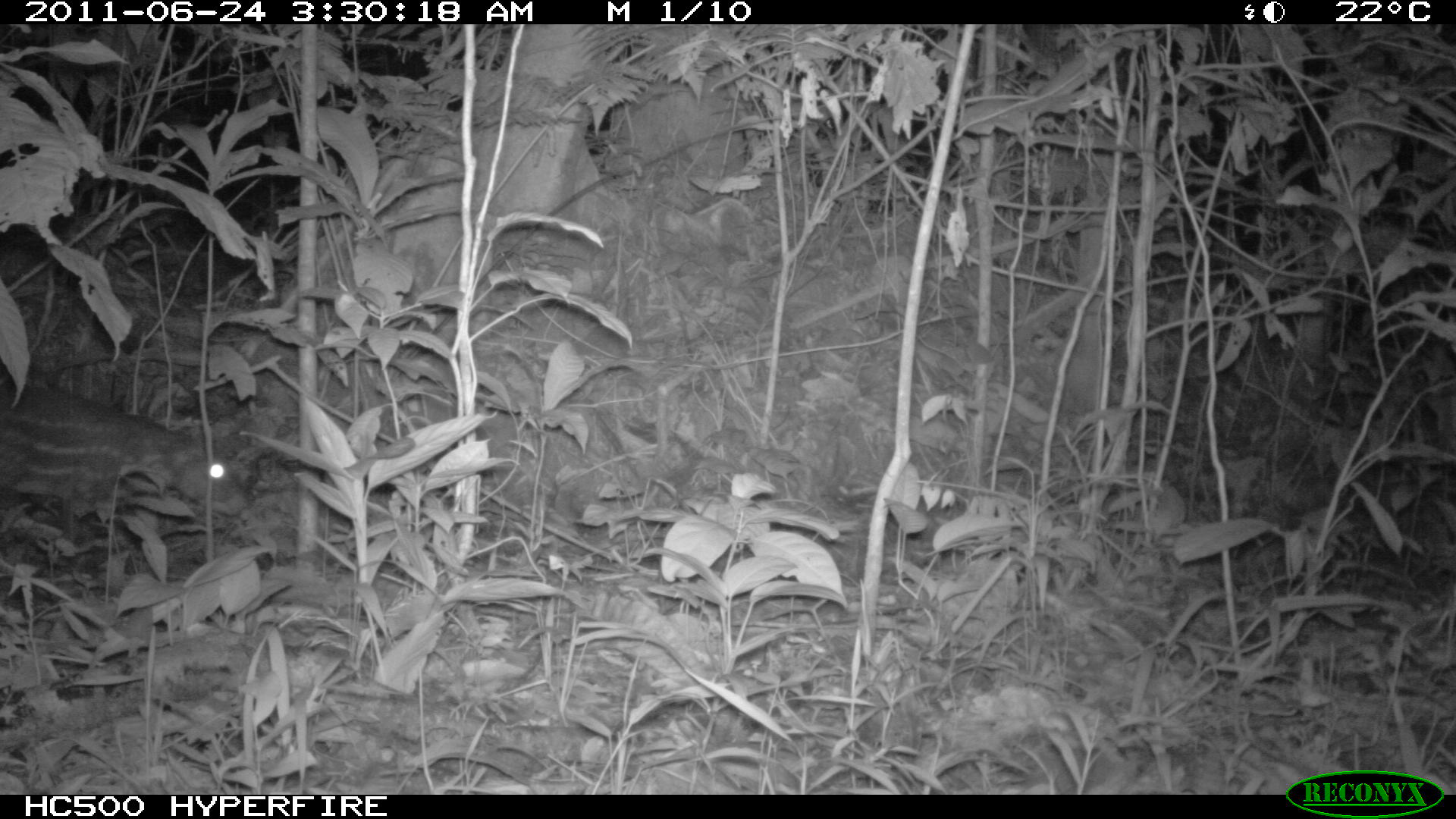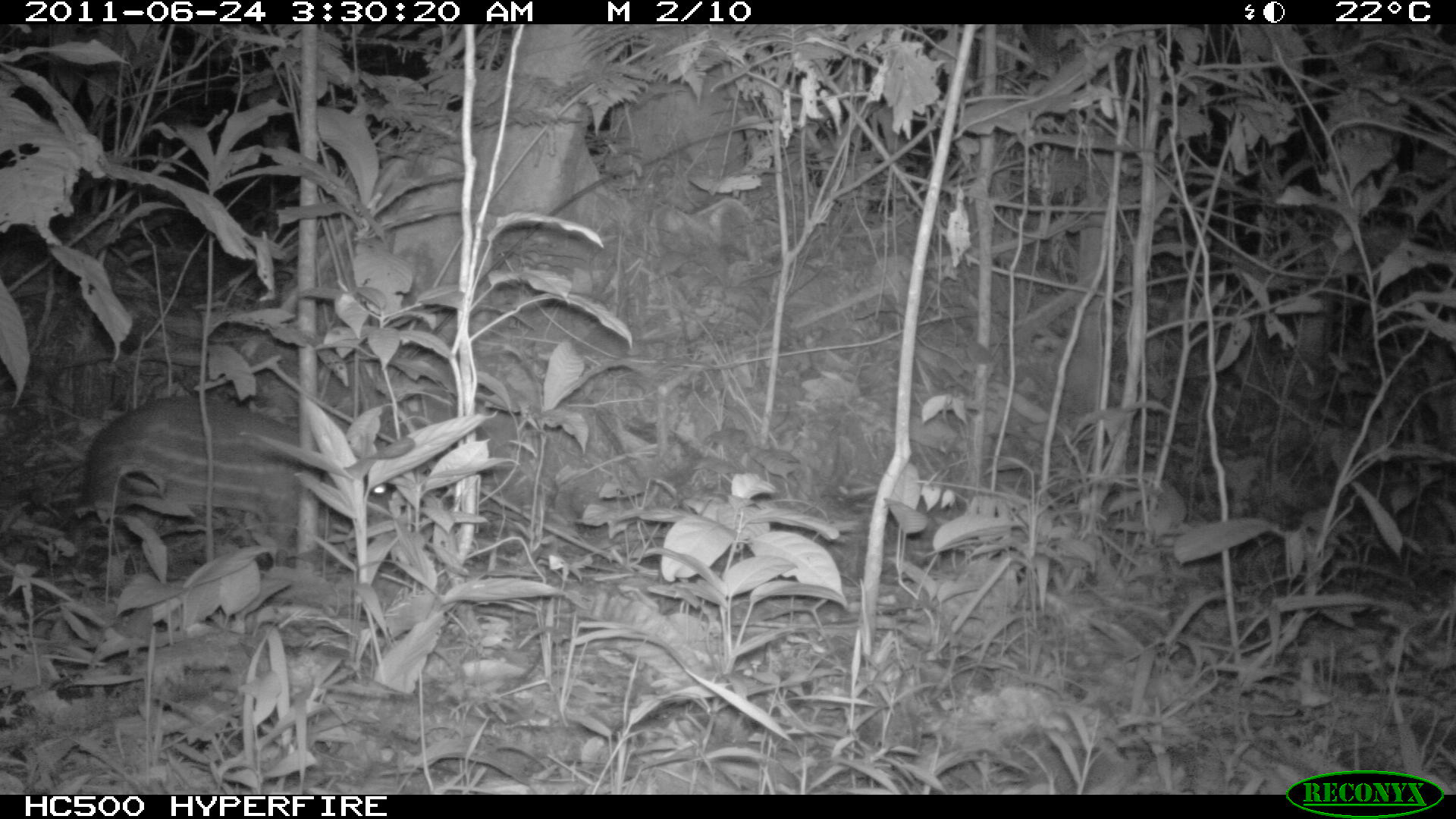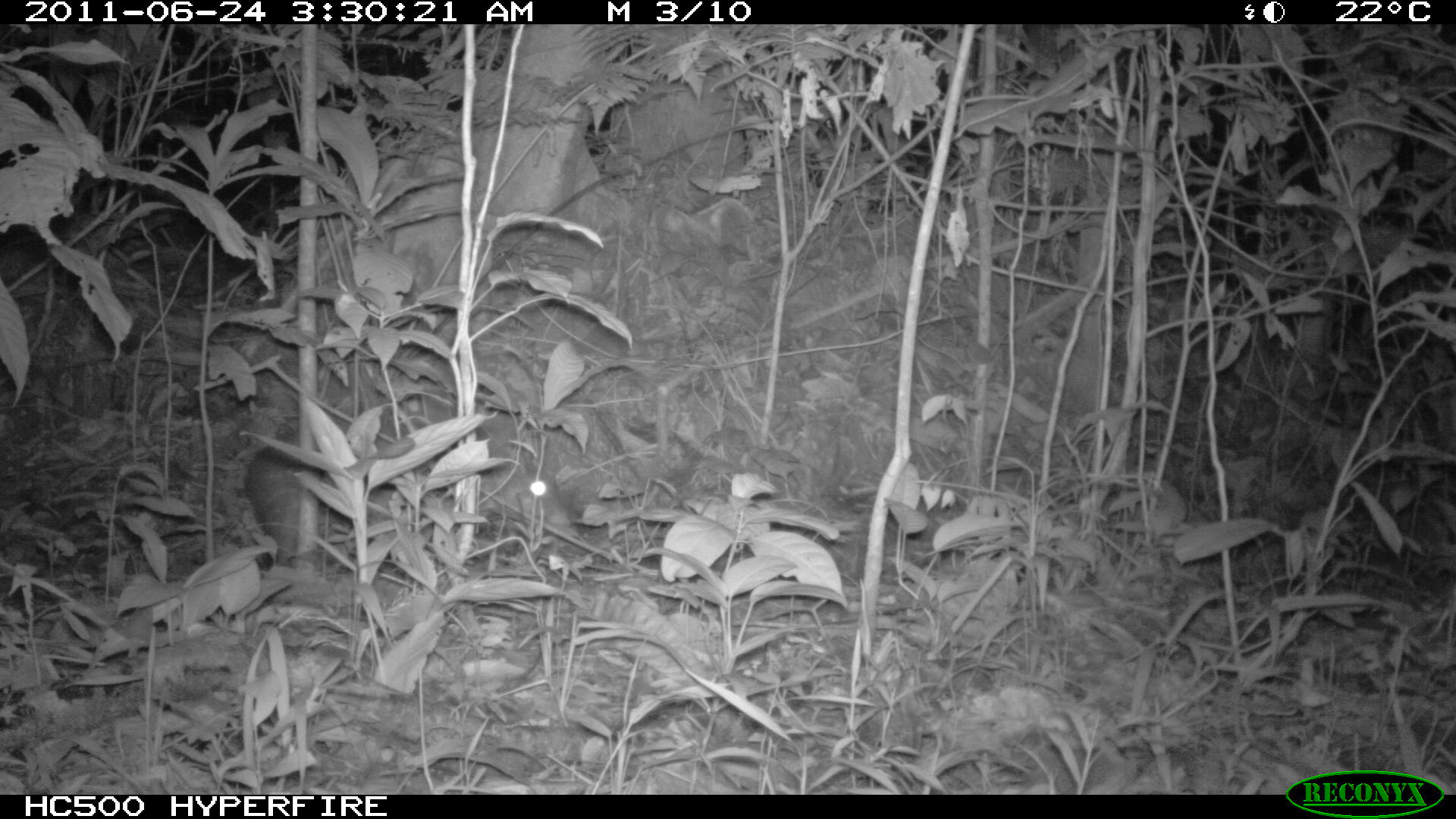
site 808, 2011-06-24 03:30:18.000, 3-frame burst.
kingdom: Animalia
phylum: Chordata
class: Mammalia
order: Rodentia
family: Cuniculidae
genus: Cuniculus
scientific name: Cuniculus paca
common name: spotted paca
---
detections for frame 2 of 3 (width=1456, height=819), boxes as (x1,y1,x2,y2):
cuniculus paca: (77,393,403,553)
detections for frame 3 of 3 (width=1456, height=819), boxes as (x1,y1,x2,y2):
cuniculus paca: (245,390,574,572)